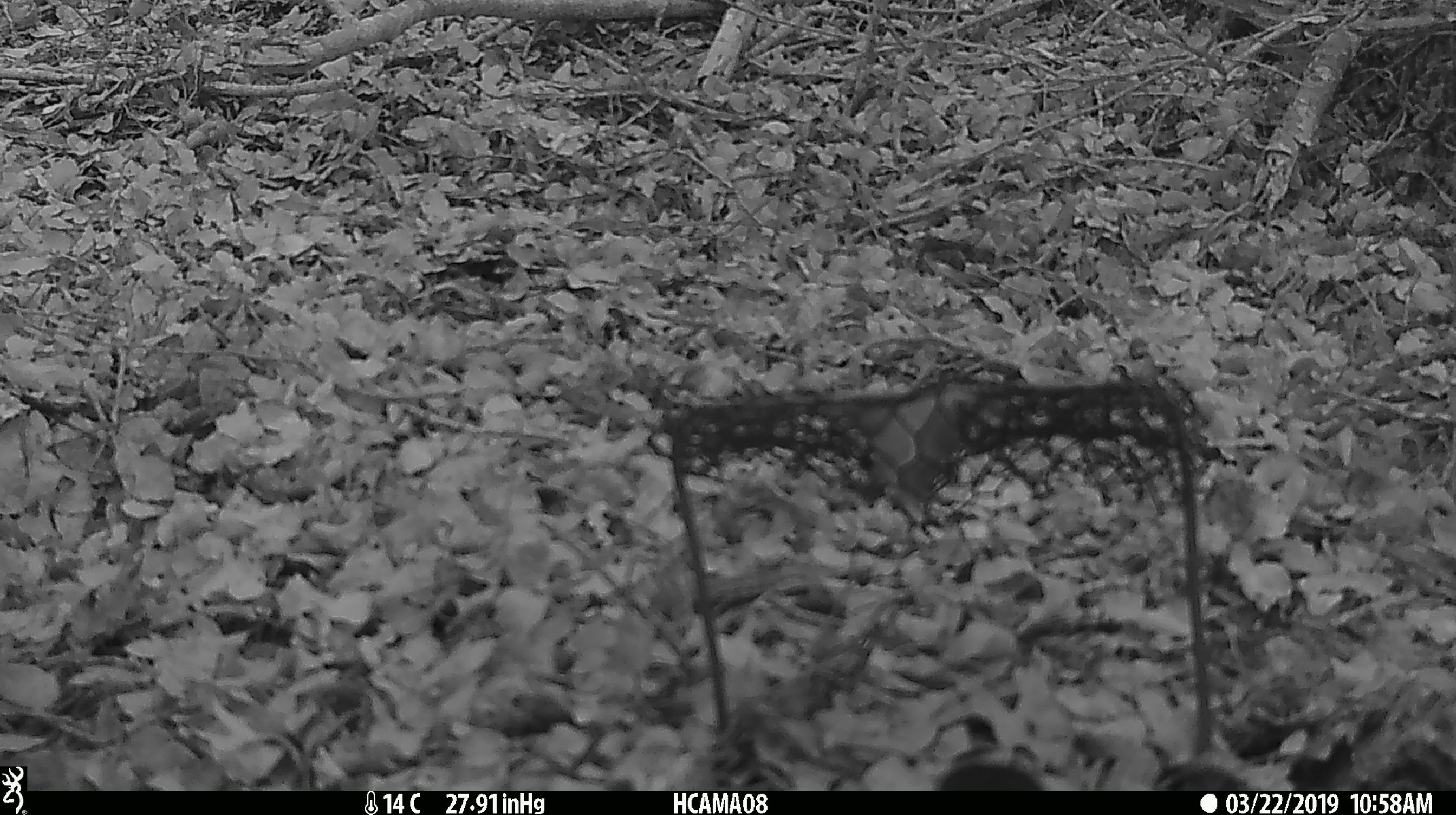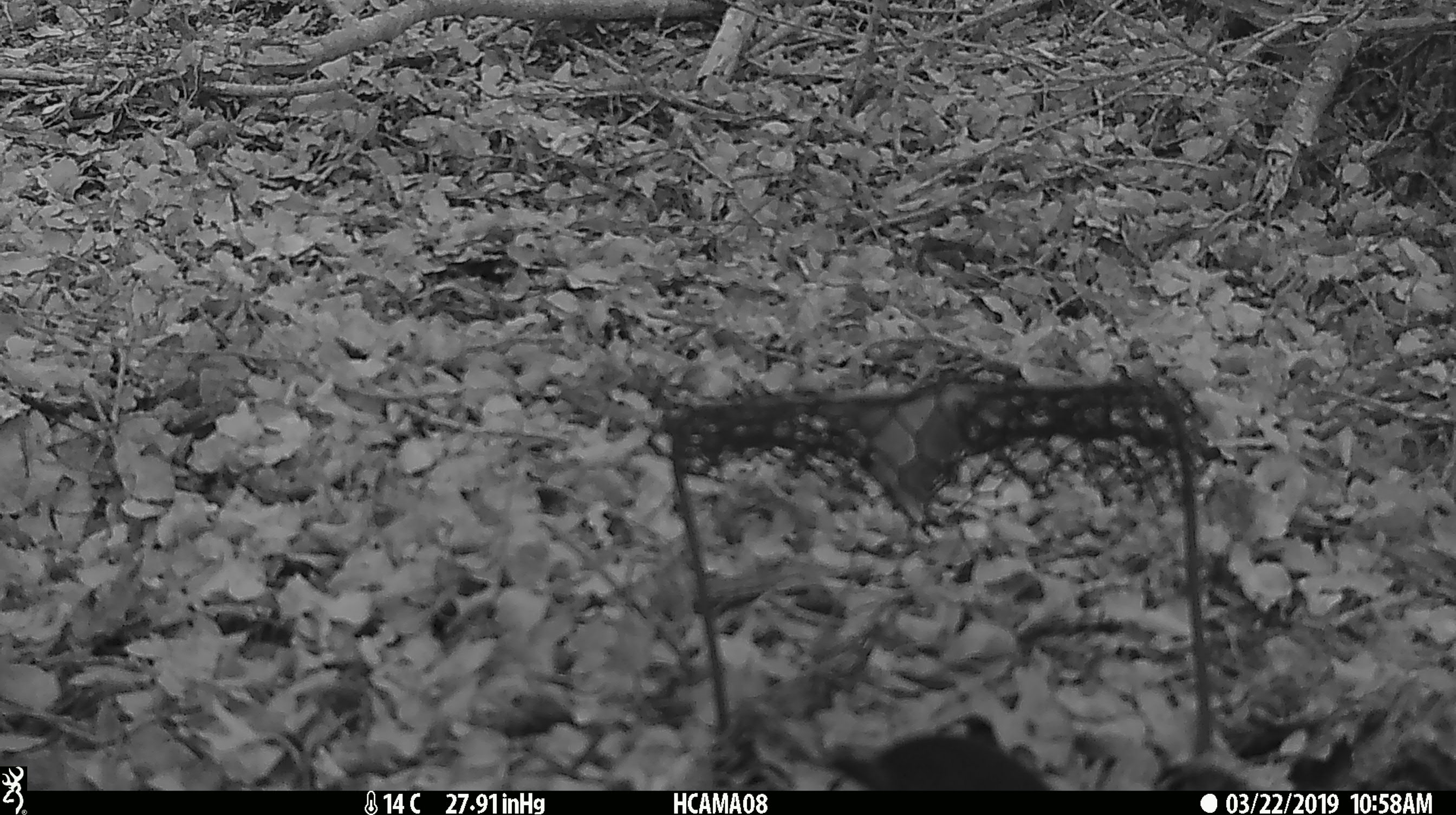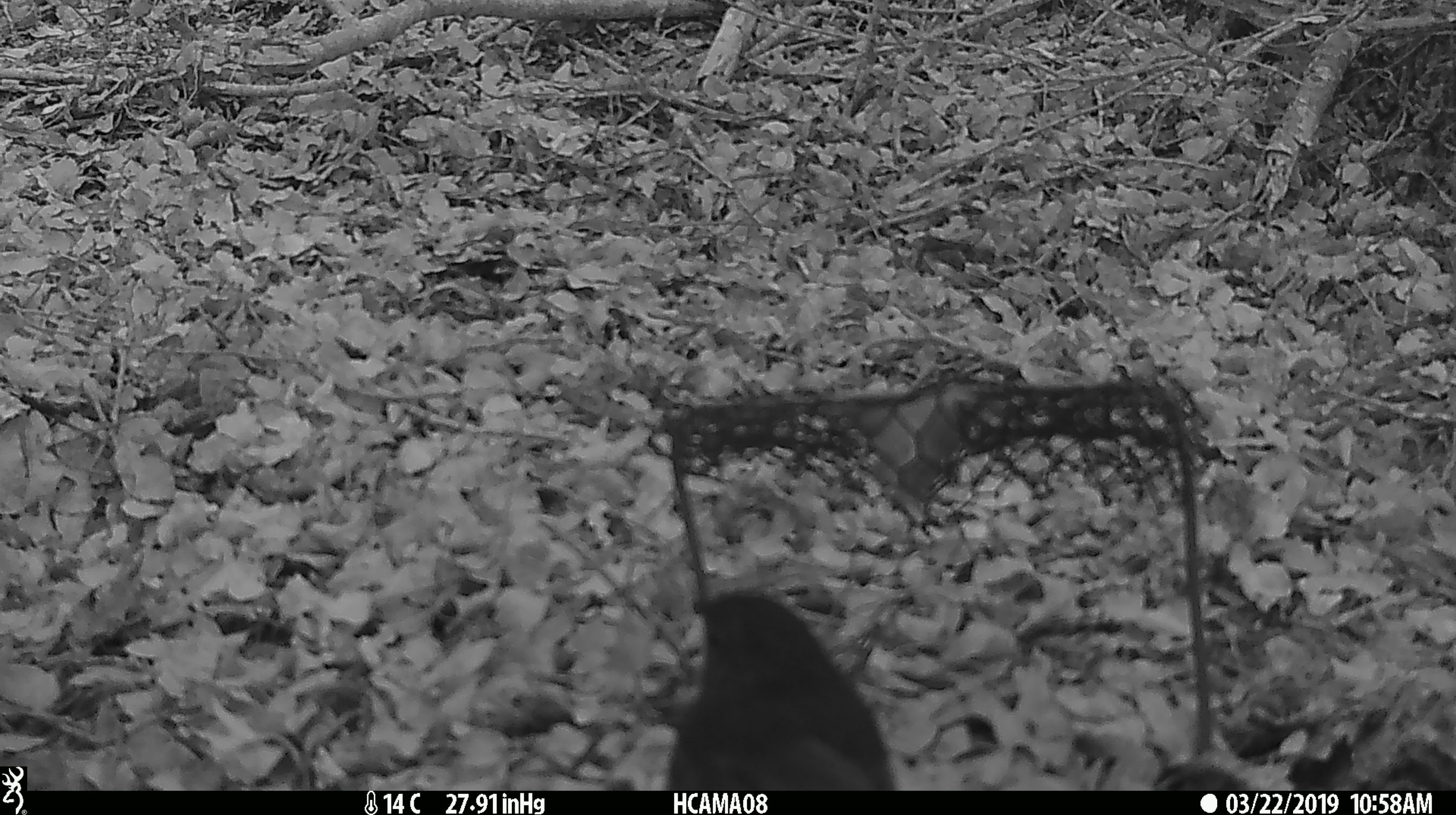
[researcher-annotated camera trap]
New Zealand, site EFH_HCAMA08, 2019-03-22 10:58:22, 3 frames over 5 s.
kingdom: Animalia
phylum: Chordata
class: Aves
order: Passeriformes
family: Petroicidae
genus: Petroica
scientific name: Petroica australis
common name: new zealand robin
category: robin